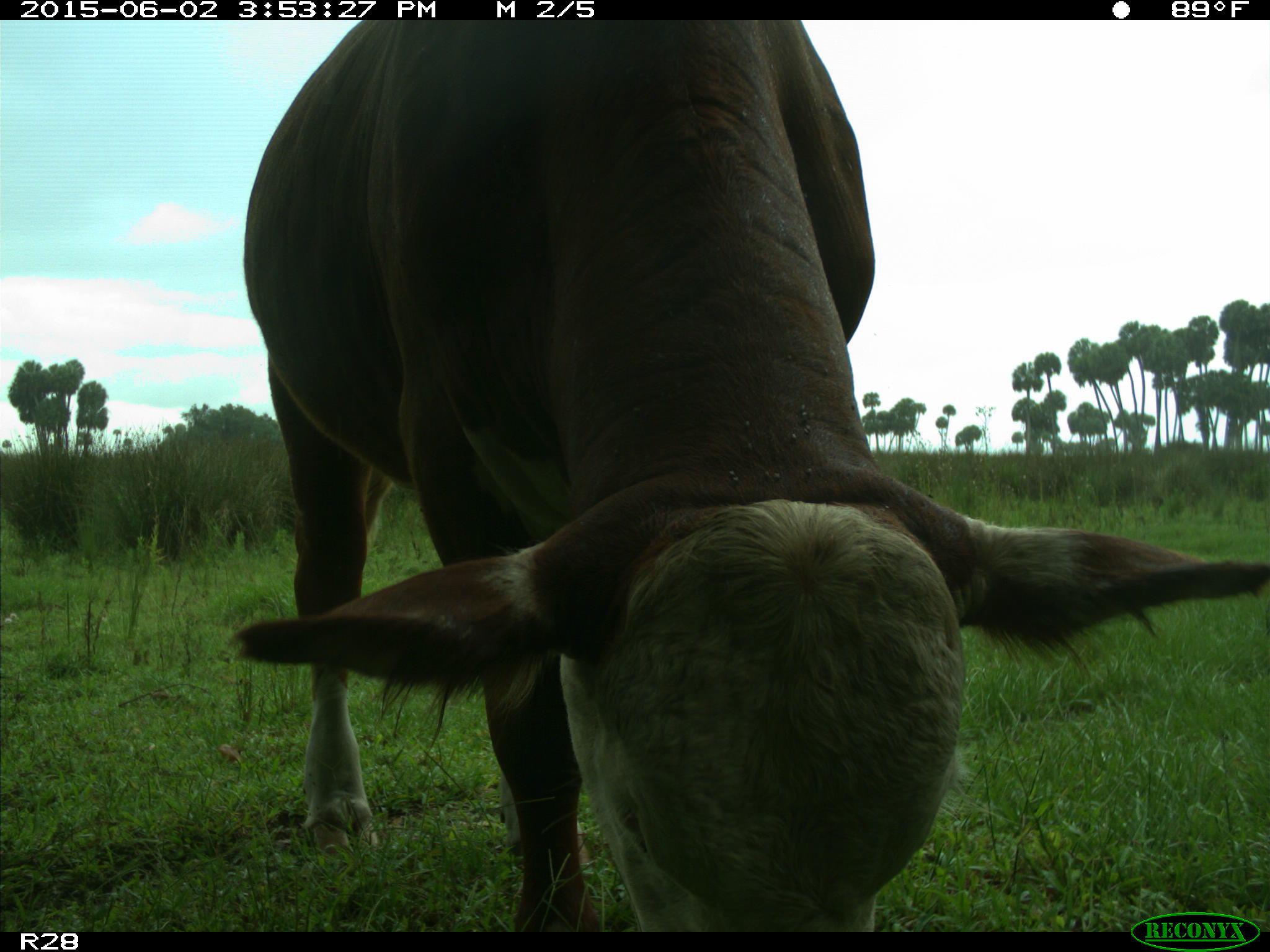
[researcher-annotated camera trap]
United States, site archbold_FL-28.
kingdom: Animalia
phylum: Chordata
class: Mammalia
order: Artiodactyla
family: Bovidae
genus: Bos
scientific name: Bos taurus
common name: domestic cow